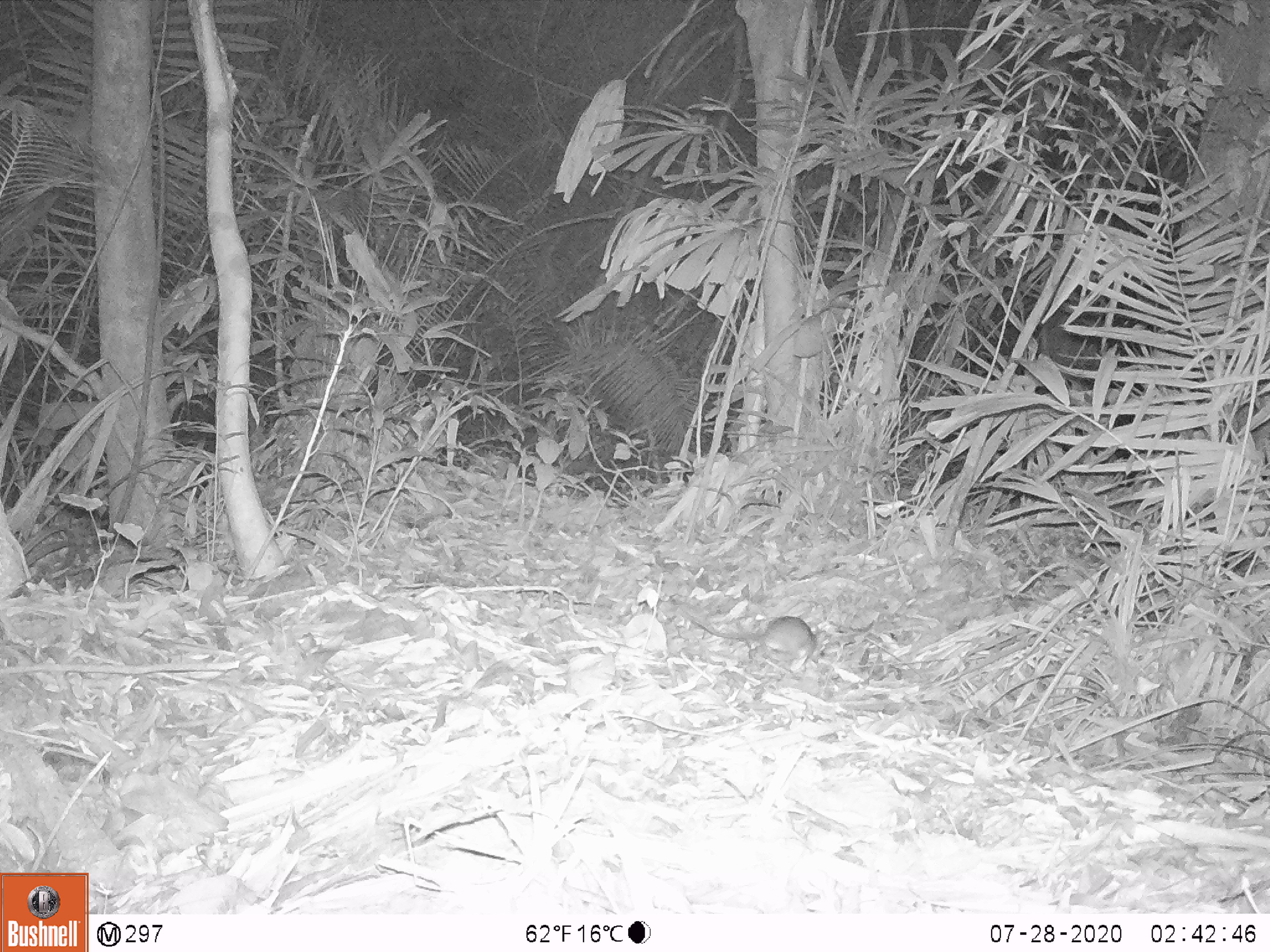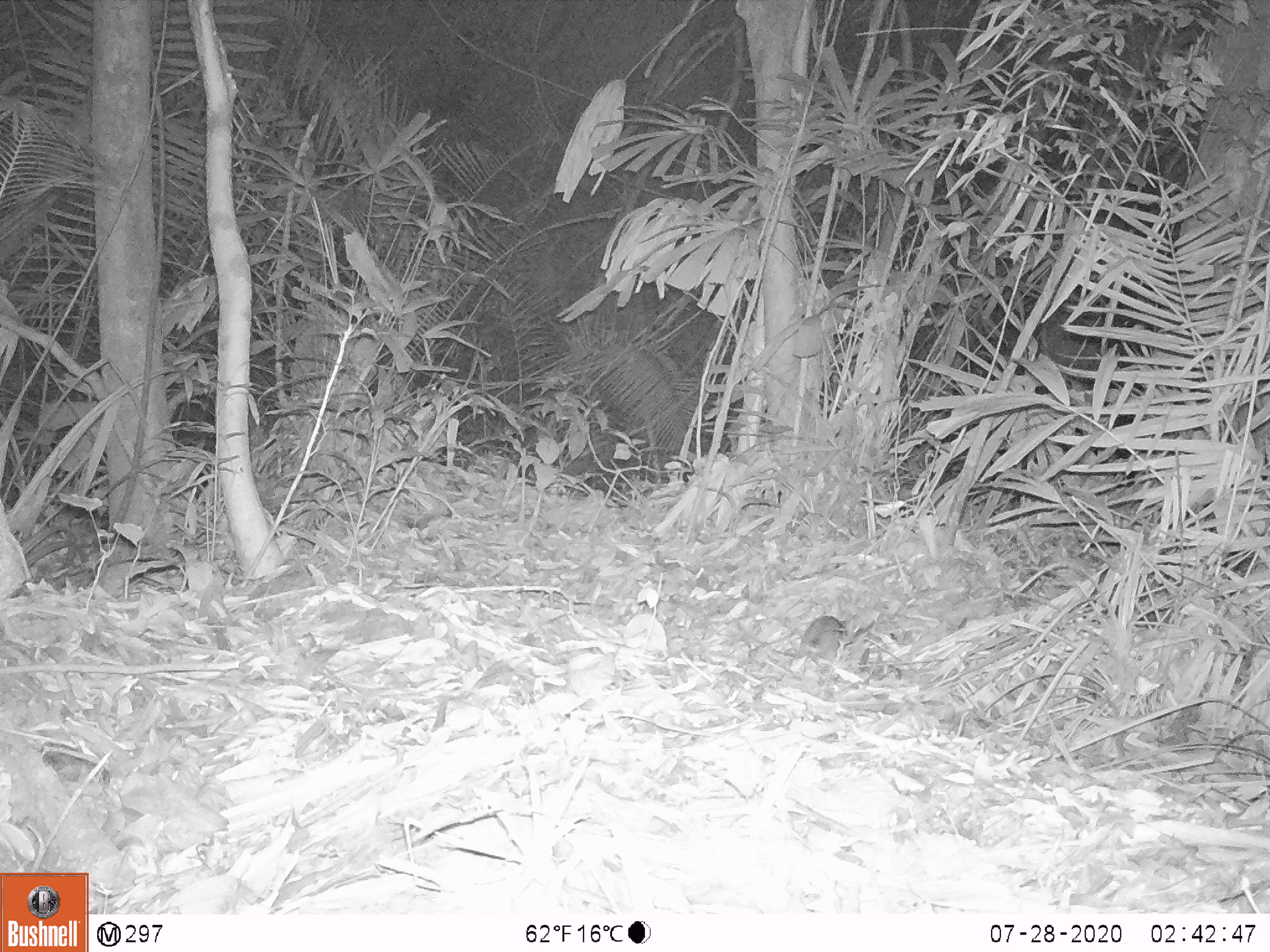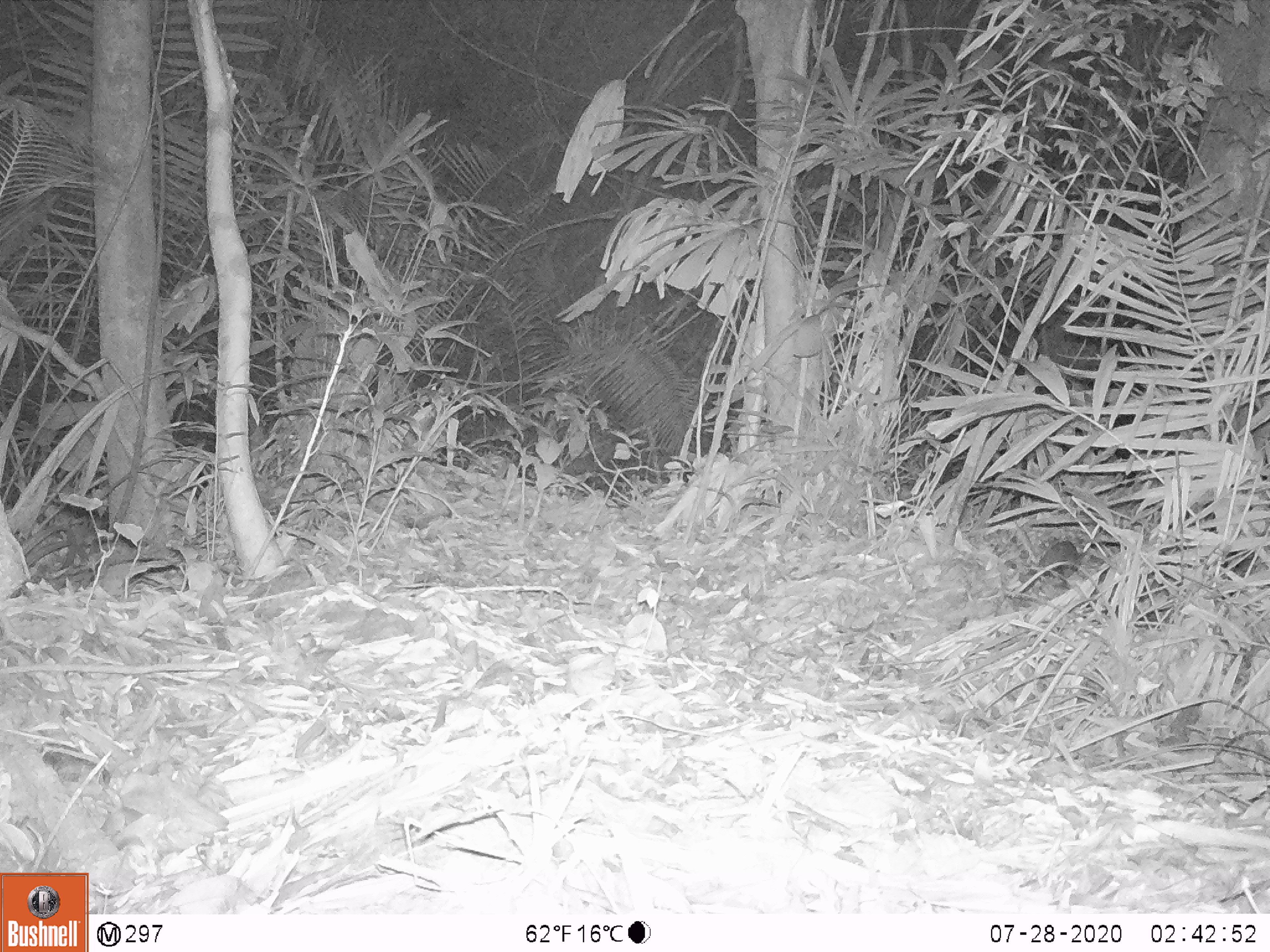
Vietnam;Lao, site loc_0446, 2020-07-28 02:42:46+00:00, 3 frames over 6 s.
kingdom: Animalia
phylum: Chordata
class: Mammalia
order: Rodentia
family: Muridae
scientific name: Muridae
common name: old-world mice and rats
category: unidentified murid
Unidentified murid (old-world mice and rats) (Muridae). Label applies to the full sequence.